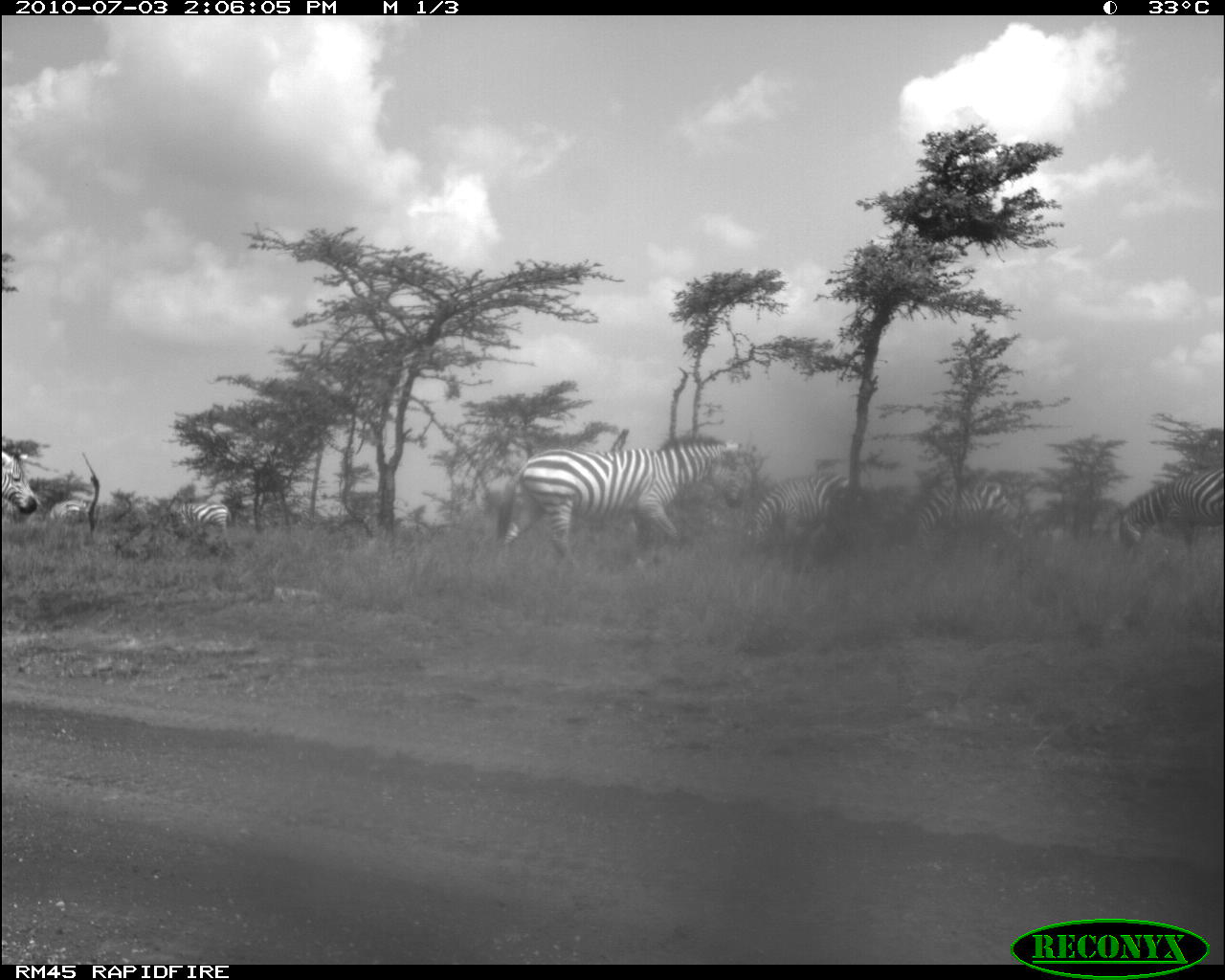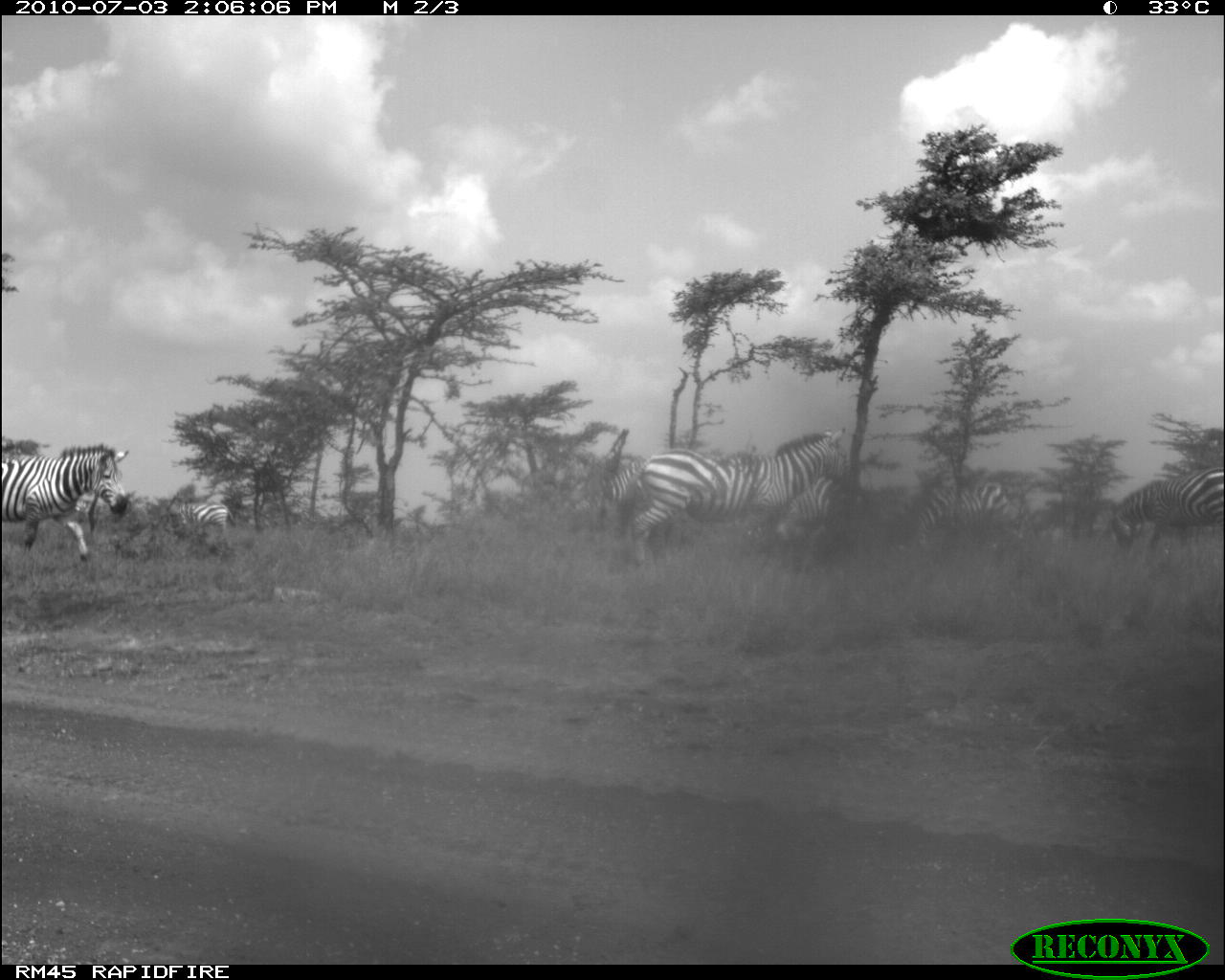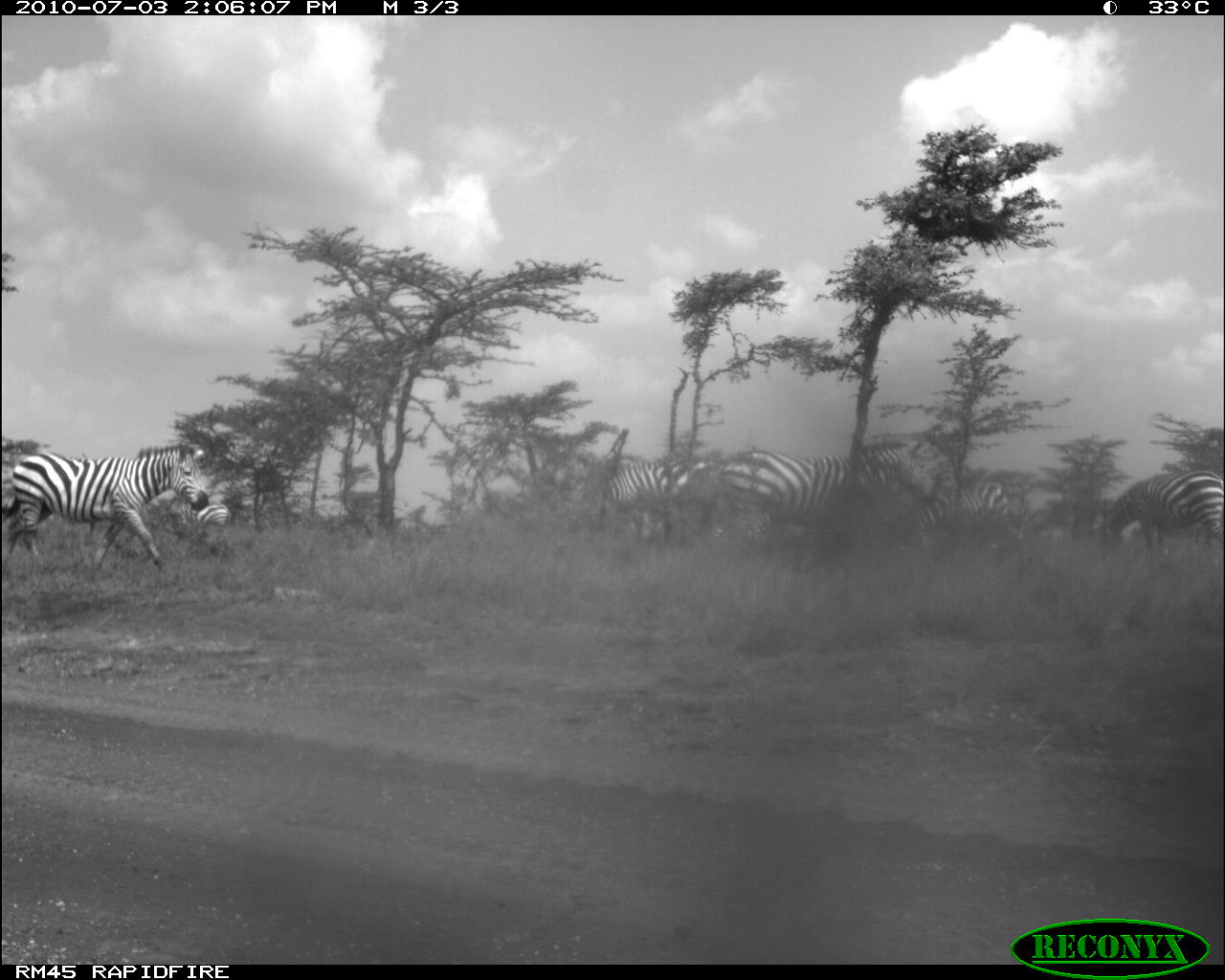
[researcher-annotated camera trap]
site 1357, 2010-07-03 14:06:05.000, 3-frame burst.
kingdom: Animalia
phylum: Chordata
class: Mammalia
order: Perissodactyla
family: Equidae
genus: Equus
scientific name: Equus quagga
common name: plains zebra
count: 6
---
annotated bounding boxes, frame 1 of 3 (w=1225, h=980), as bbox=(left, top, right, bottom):
equus quagga: bbox=(495, 428, 743, 570); bbox=(736, 470, 875, 549); bbox=(897, 476, 1032, 550); bbox=(1114, 464, 1225, 554); bbox=(0, 444, 40, 517); bbox=(170, 500, 232, 536)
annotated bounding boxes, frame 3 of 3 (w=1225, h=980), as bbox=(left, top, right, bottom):
equus quagga: bbox=(0, 440, 211, 574); bbox=(718, 435, 937, 560); bbox=(584, 451, 717, 541); bbox=(1094, 467, 1225, 551); bbox=(890, 479, 1031, 555); bbox=(161, 494, 234, 537)